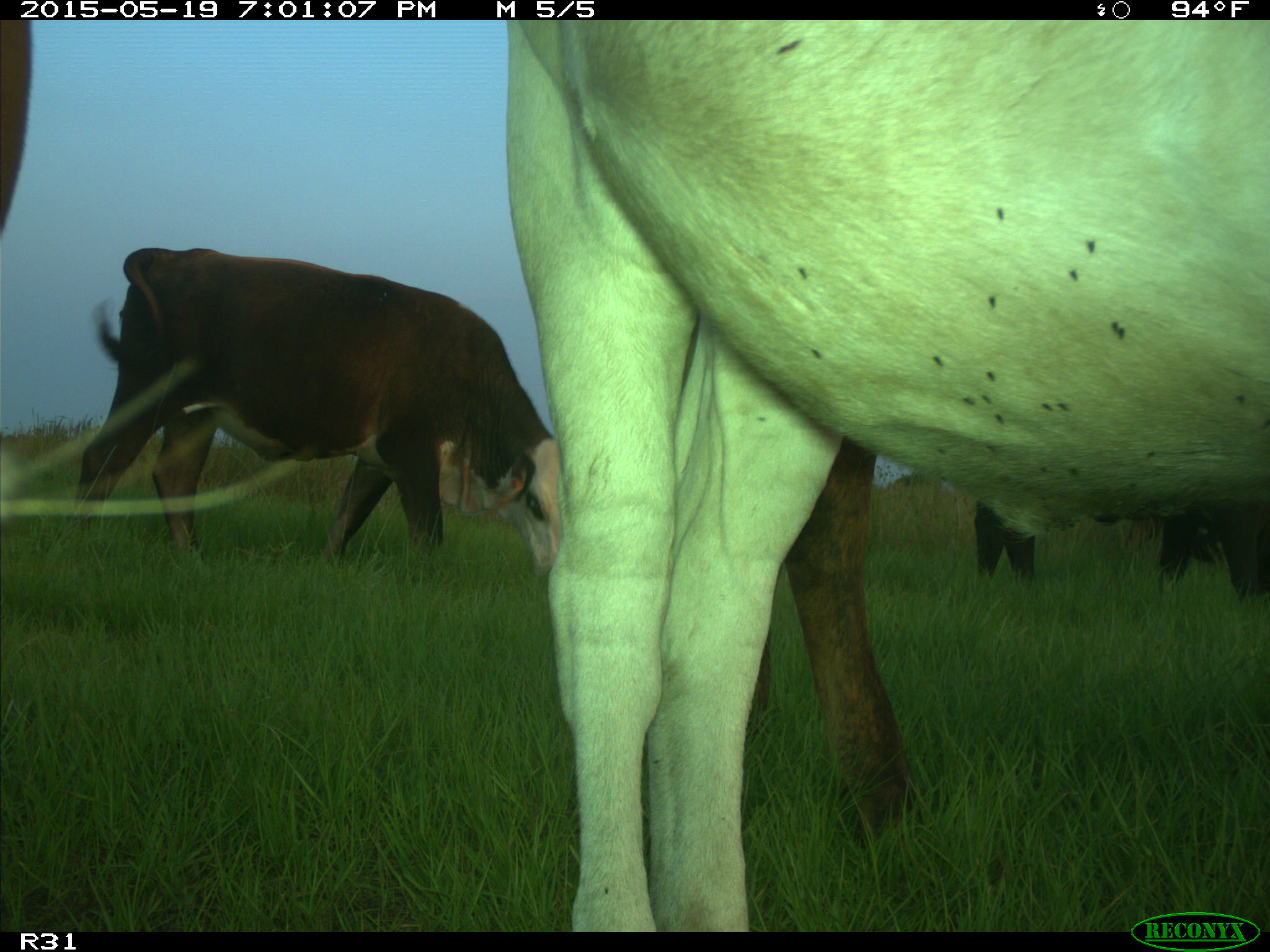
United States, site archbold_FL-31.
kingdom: Animalia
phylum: Chordata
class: Mammalia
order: Artiodactyla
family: Bovidae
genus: Bos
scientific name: Bos taurus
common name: domestic cow